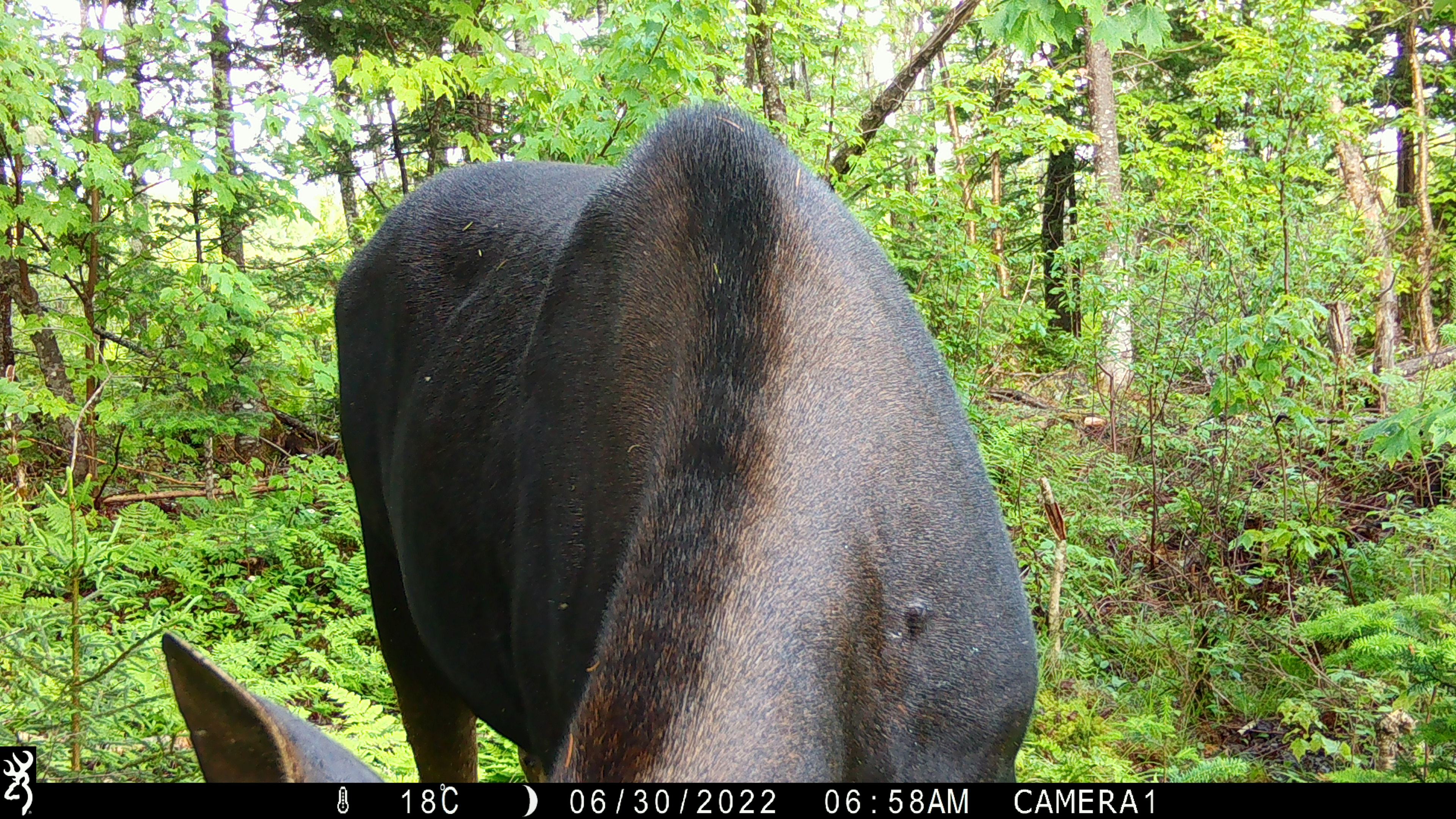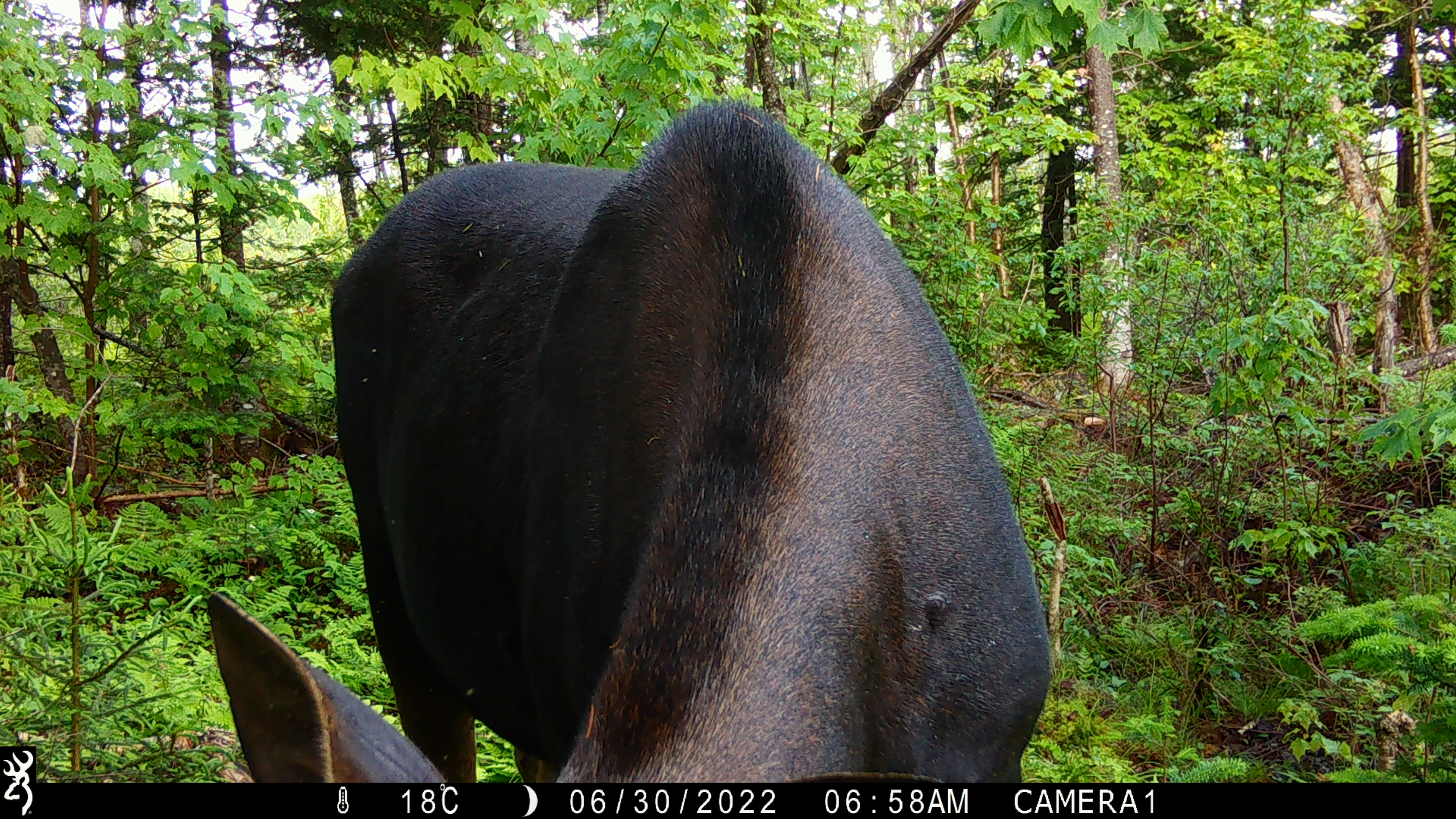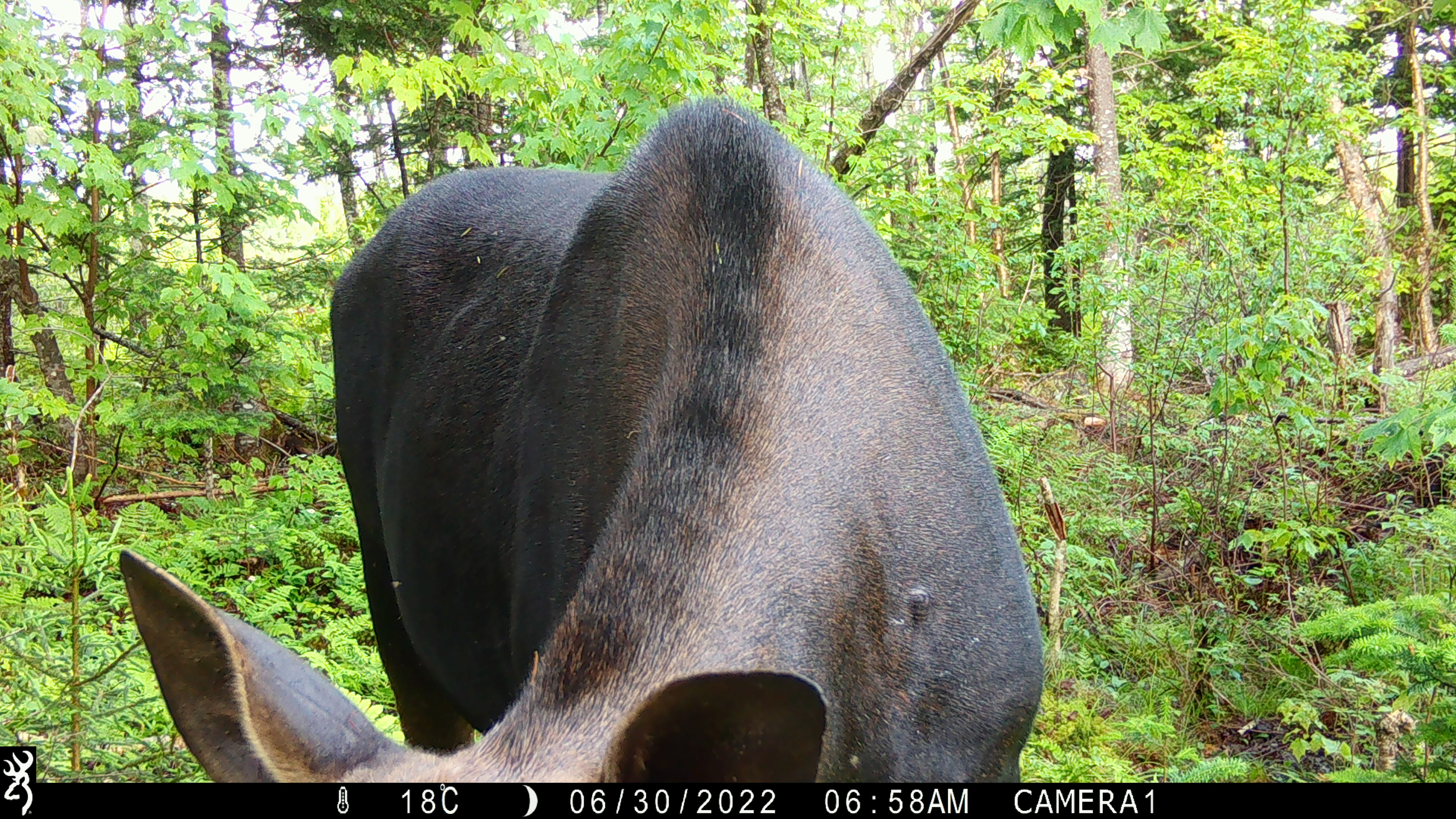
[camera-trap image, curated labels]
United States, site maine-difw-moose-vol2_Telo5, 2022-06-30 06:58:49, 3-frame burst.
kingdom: Animalia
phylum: Chordata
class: Mammalia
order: Artiodactyla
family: Cervidae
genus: Alces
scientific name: Alces alces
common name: moose